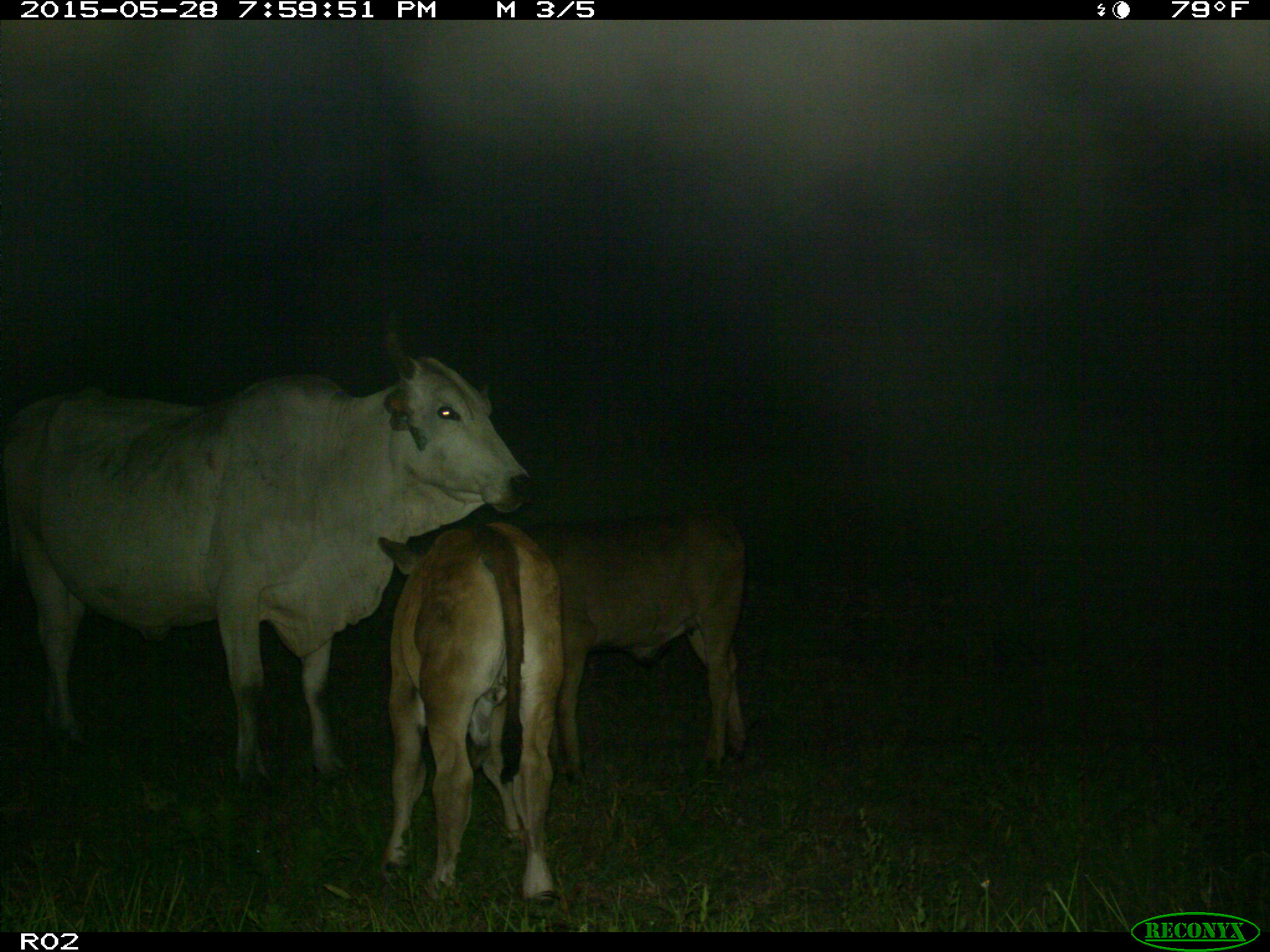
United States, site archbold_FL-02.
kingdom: Animalia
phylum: Chordata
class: Mammalia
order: Artiodactyla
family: Bovidae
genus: Bos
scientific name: Bos taurus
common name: domestic cow